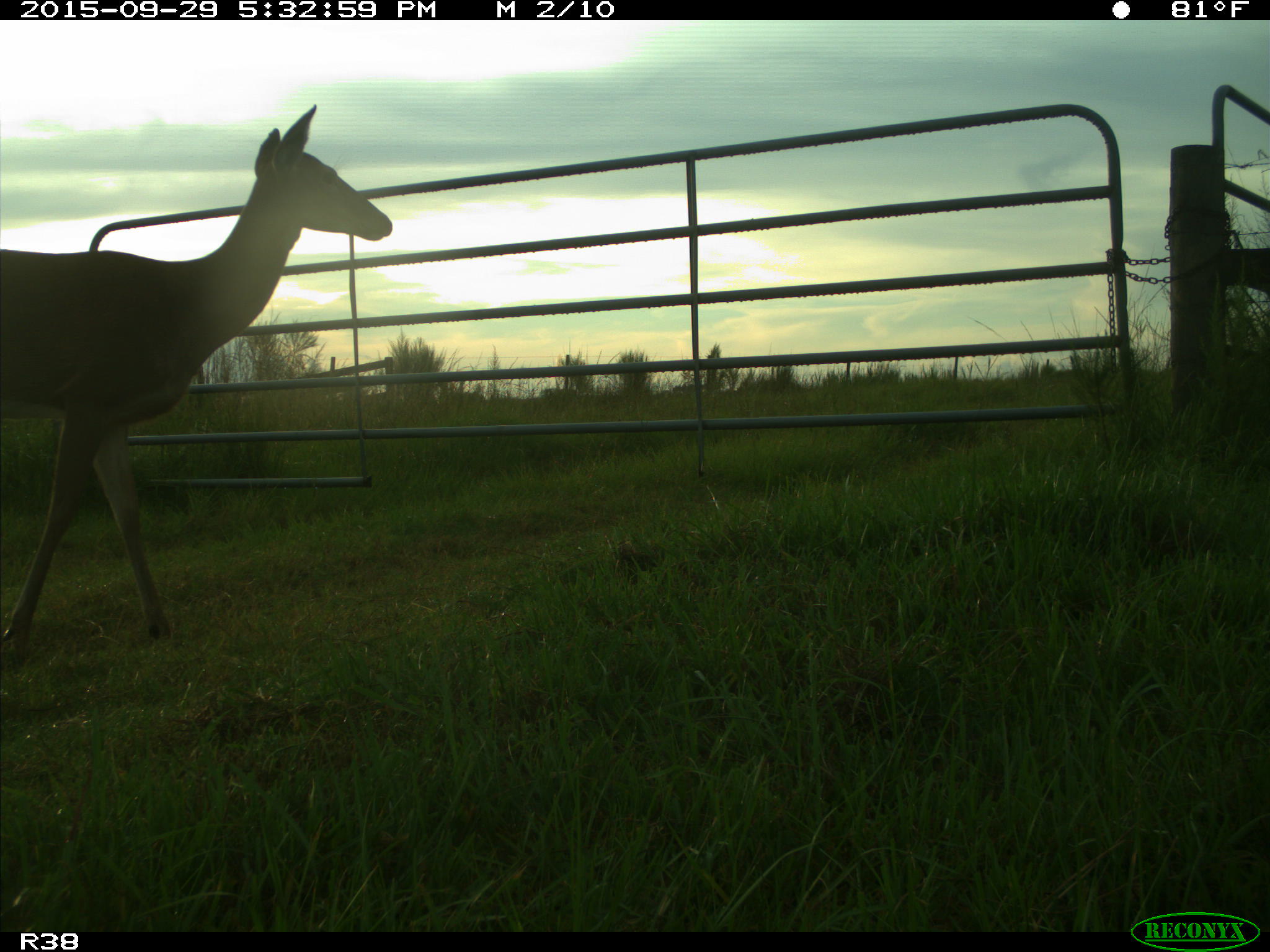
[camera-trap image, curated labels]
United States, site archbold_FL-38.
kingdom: Animalia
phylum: Chordata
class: Mammalia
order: Artiodactyla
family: Cervidae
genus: Odocoileus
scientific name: Odocoileus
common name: deer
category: unidentified deer